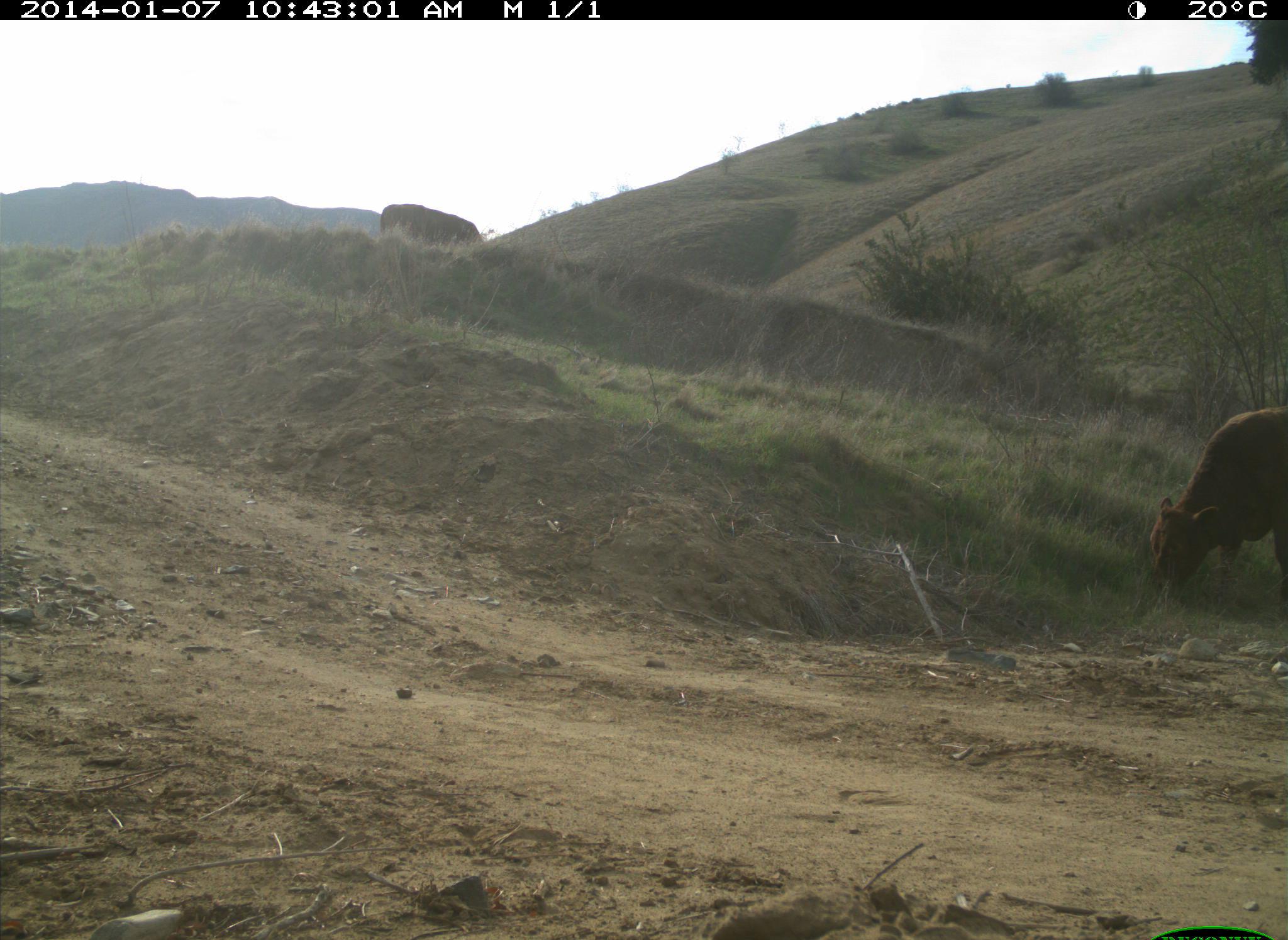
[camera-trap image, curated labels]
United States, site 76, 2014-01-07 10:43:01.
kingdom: Animalia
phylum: Chordata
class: Mammalia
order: Artiodactyla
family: Bovidae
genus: Bos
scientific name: Bos taurus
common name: cow